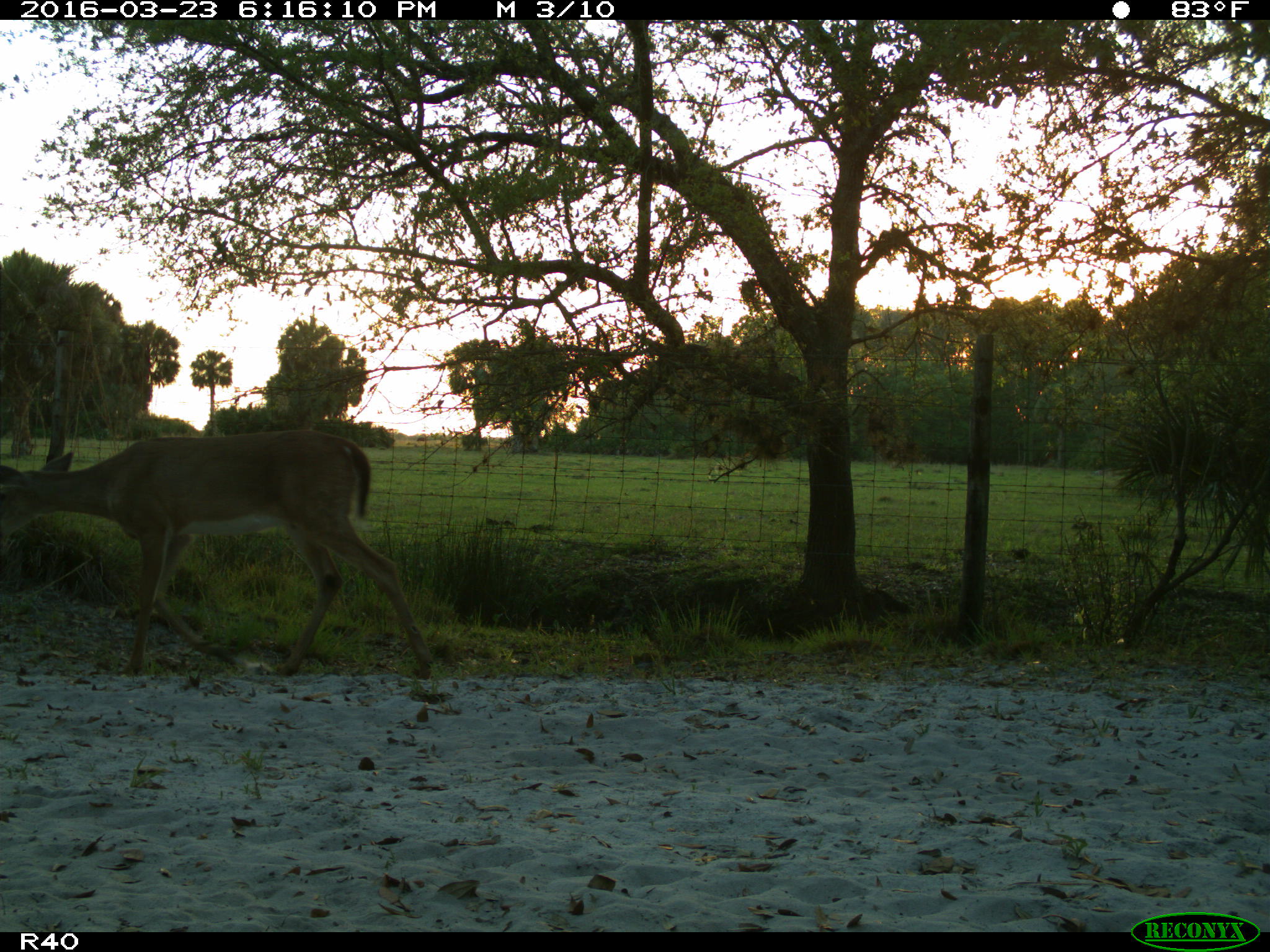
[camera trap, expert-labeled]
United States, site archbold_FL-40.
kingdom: Animalia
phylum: Chordata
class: Mammalia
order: Artiodactyla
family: Cervidae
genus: Odocoileus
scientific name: Odocoileus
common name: deer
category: unidentified deer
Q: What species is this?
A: Unidentified deer (deer) (Odocoileus).